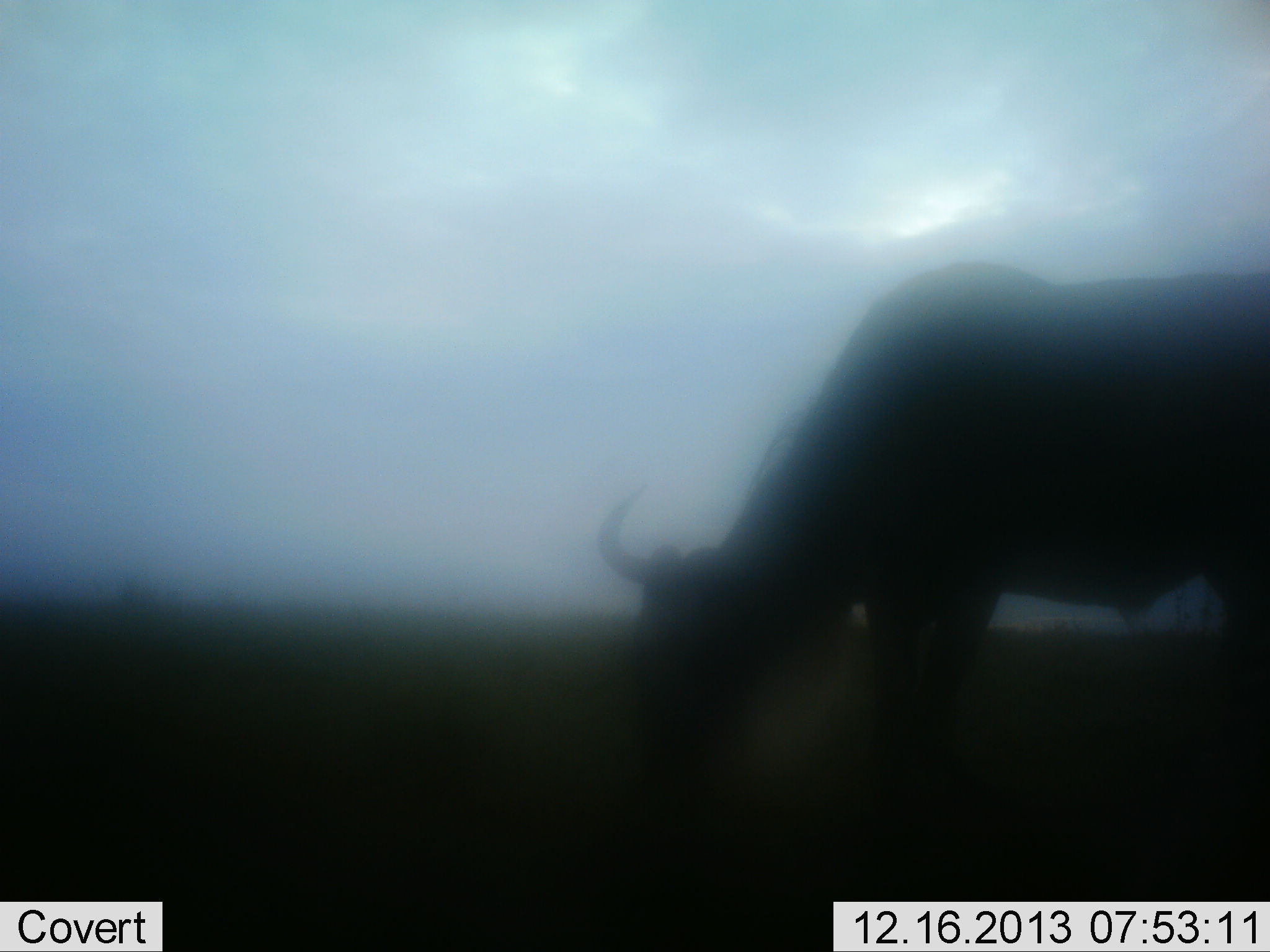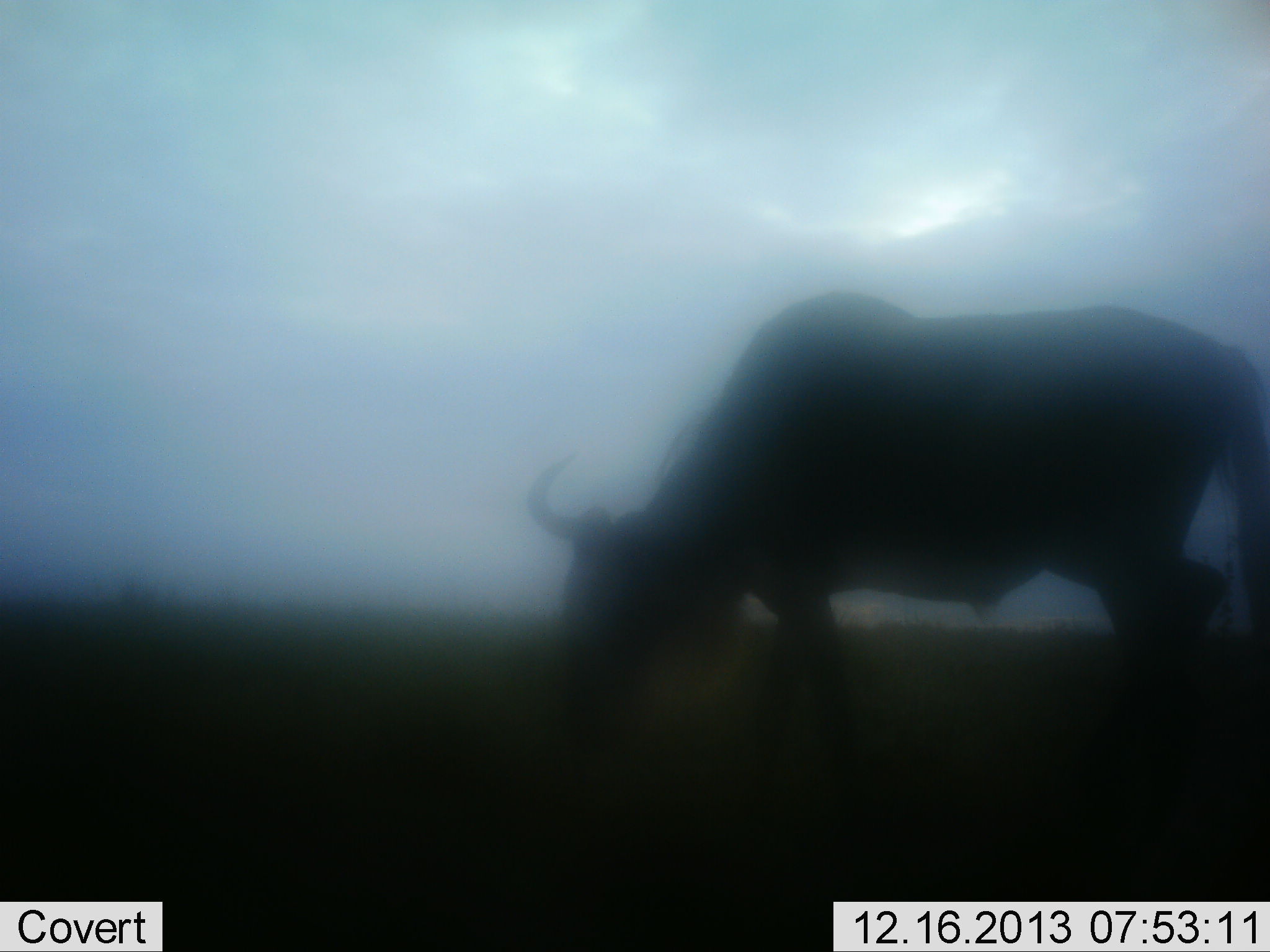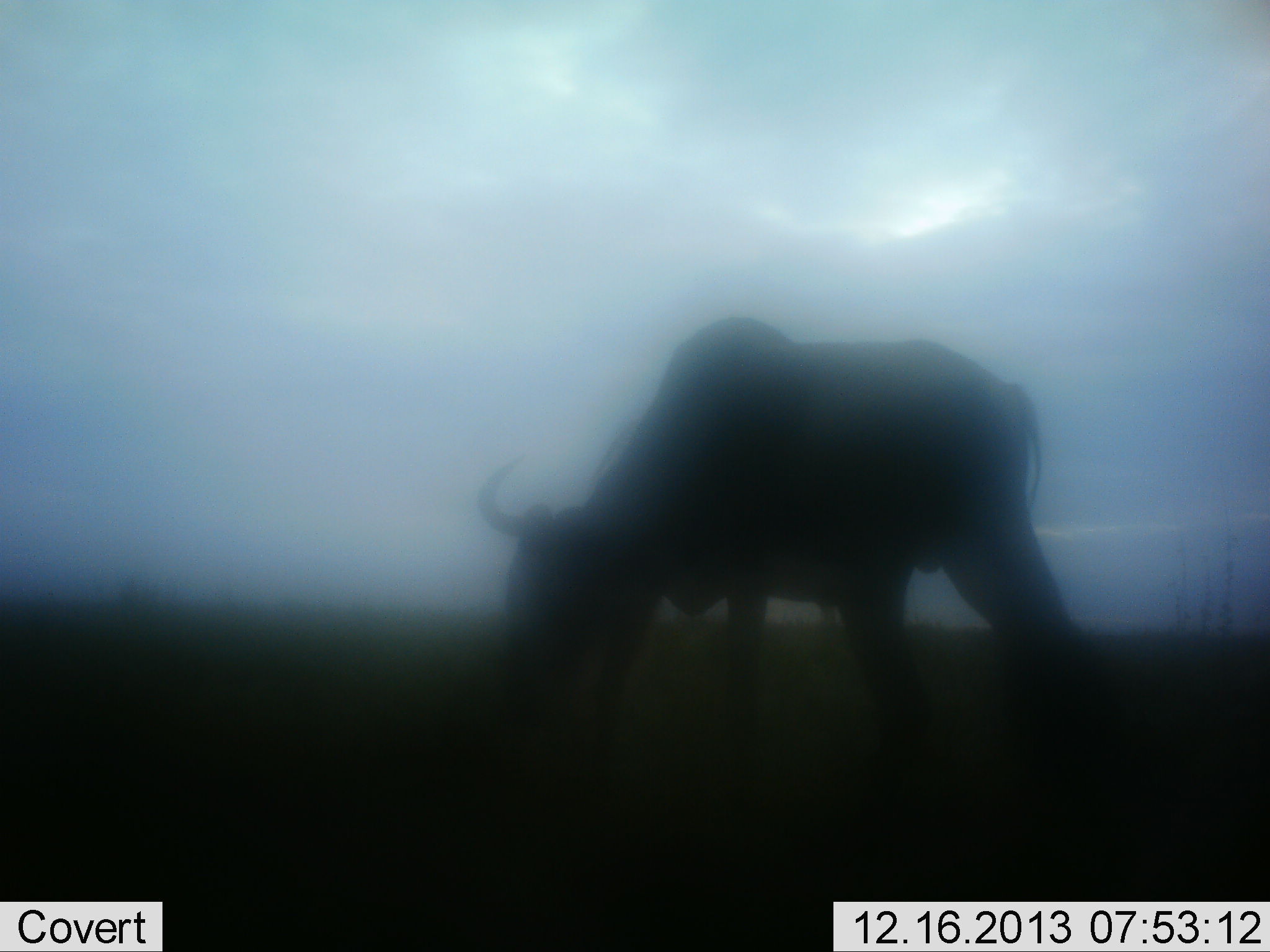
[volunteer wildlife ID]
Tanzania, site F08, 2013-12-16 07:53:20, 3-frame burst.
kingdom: Animalia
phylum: Chordata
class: Mammalia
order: Artiodactyla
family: Bovidae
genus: Connochaetes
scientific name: Connochaetes taurinus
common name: blue wildebeest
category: wildebeest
Wildebeest (blue wildebeest) (Connochaetes taurinus), count 1. Behavior (volunteer vote fractions): standing 20%, resting 0%, moving 60%, interacting 0%. Young present (vote fraction): 0%. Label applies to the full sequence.